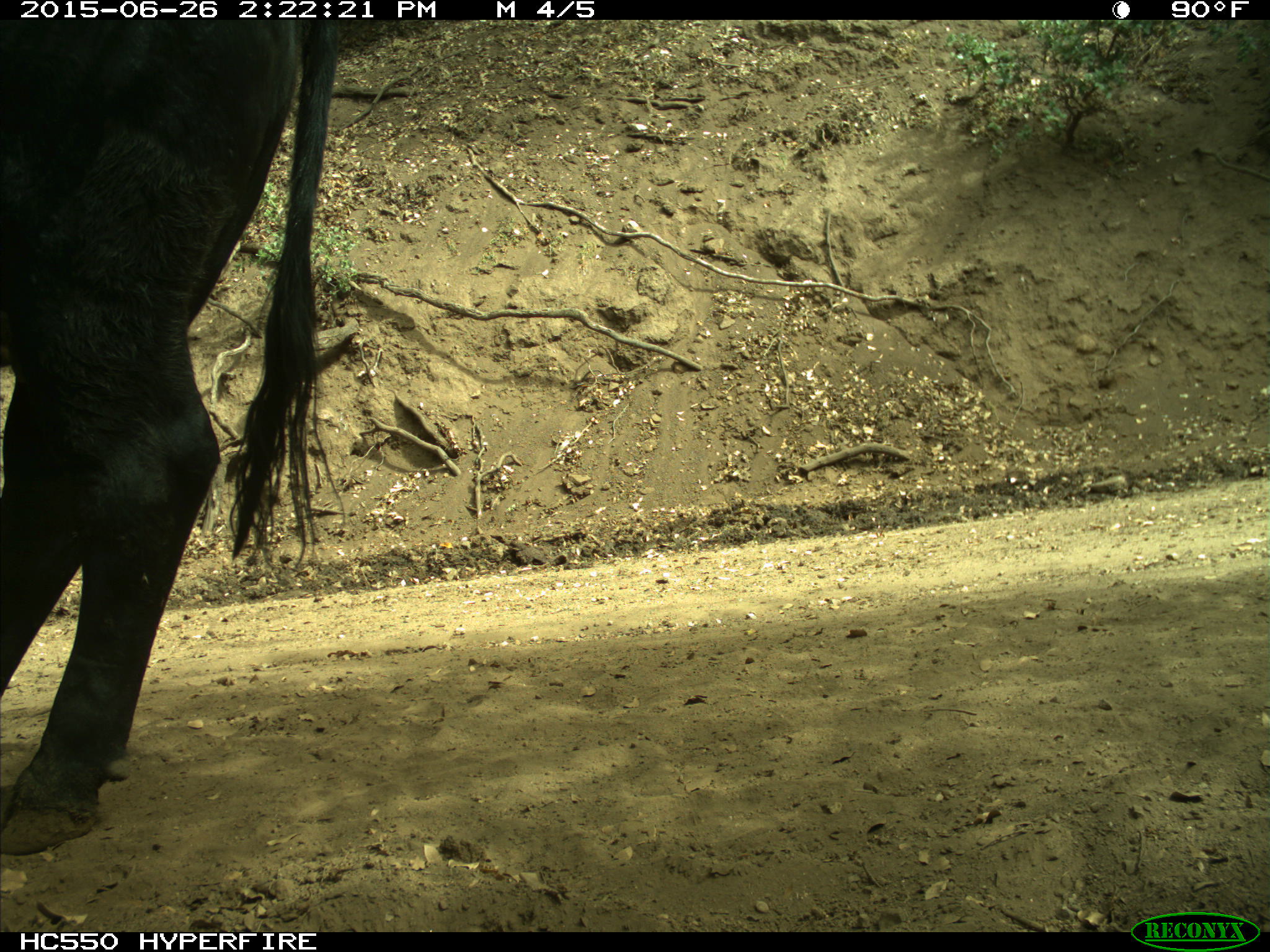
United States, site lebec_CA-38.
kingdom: Animalia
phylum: Chordata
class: Mammalia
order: Artiodactyla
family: Bovidae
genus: Bos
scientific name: Bos taurus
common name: domestic cow